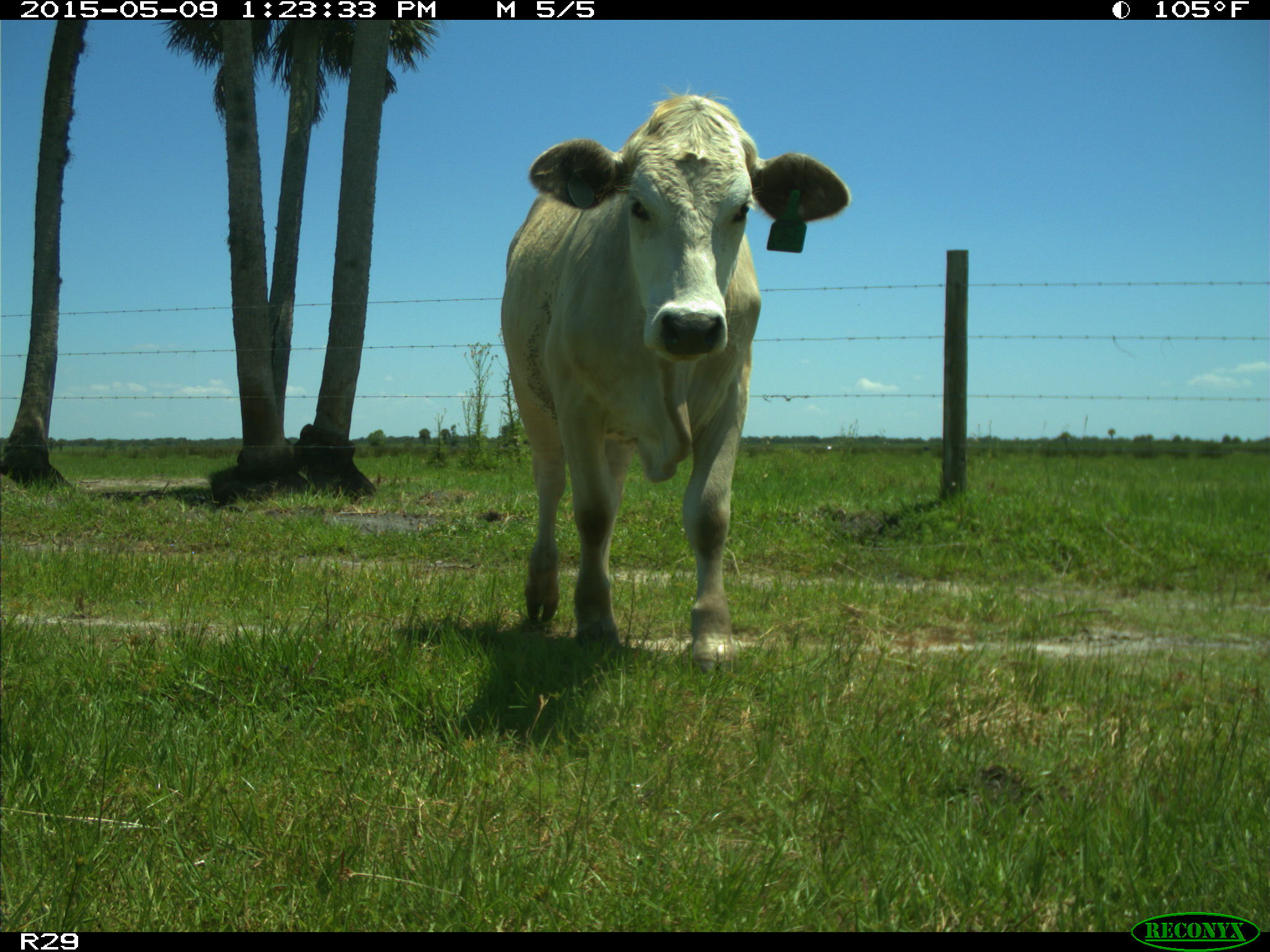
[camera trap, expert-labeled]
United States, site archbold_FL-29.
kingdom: Animalia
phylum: Chordata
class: Mammalia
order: Artiodactyla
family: Bovidae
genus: Bos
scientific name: Bos taurus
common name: domestic cow